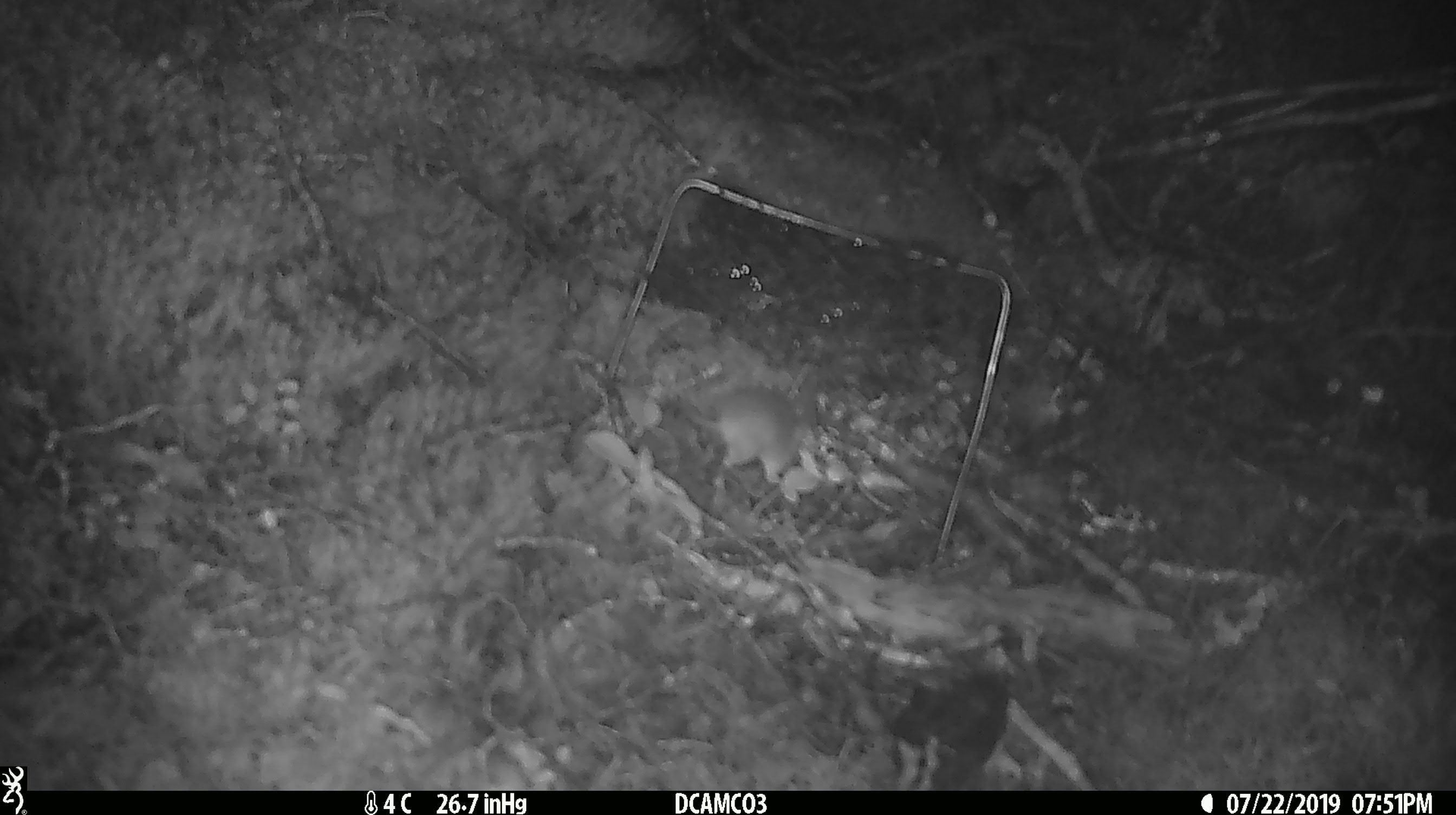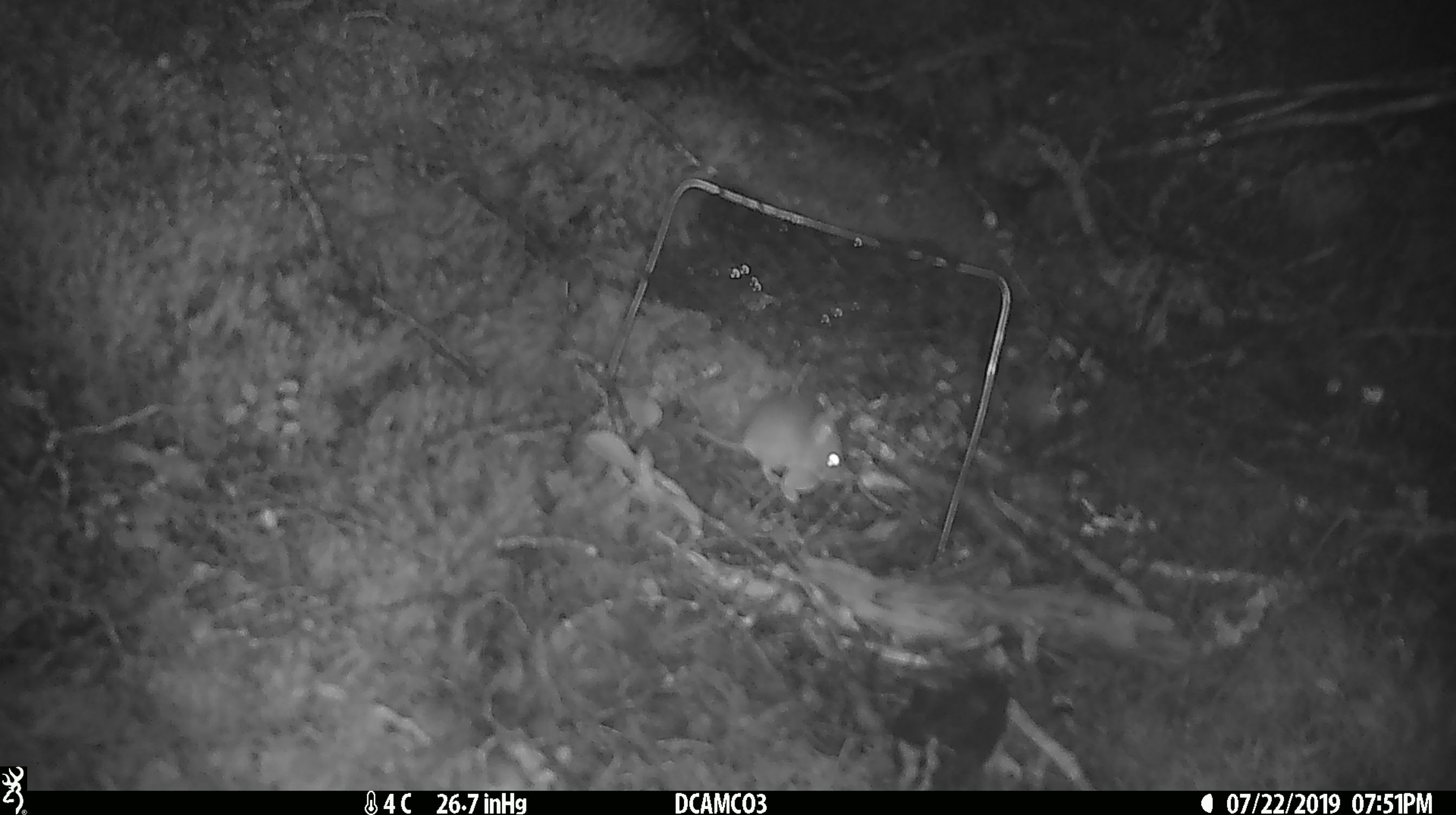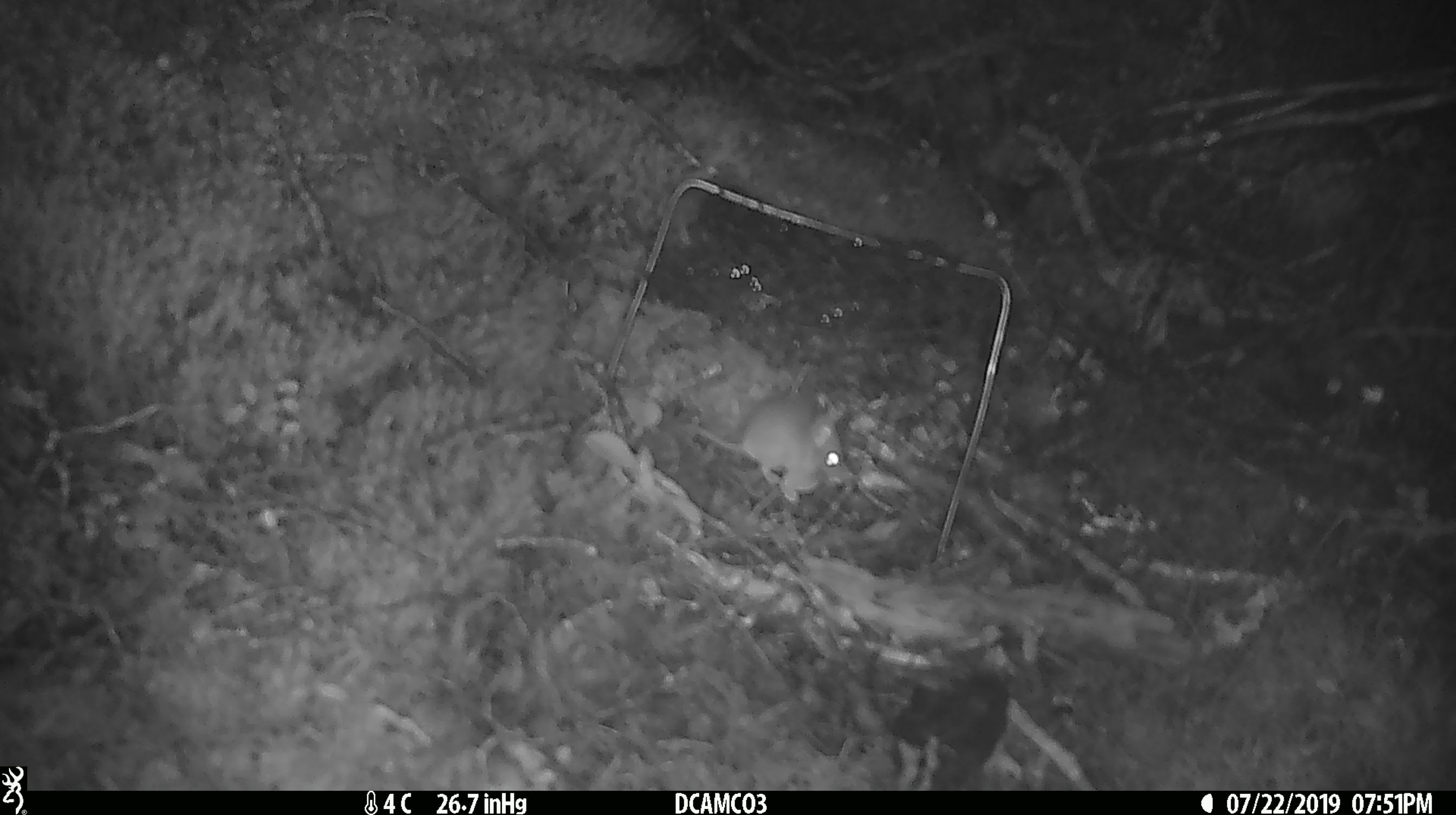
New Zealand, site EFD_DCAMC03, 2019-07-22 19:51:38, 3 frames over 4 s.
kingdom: Animalia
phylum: Chordata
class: Mammalia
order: Rodentia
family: Muridae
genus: Mus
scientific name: Mus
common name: mouse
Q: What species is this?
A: Mouse (Mus).